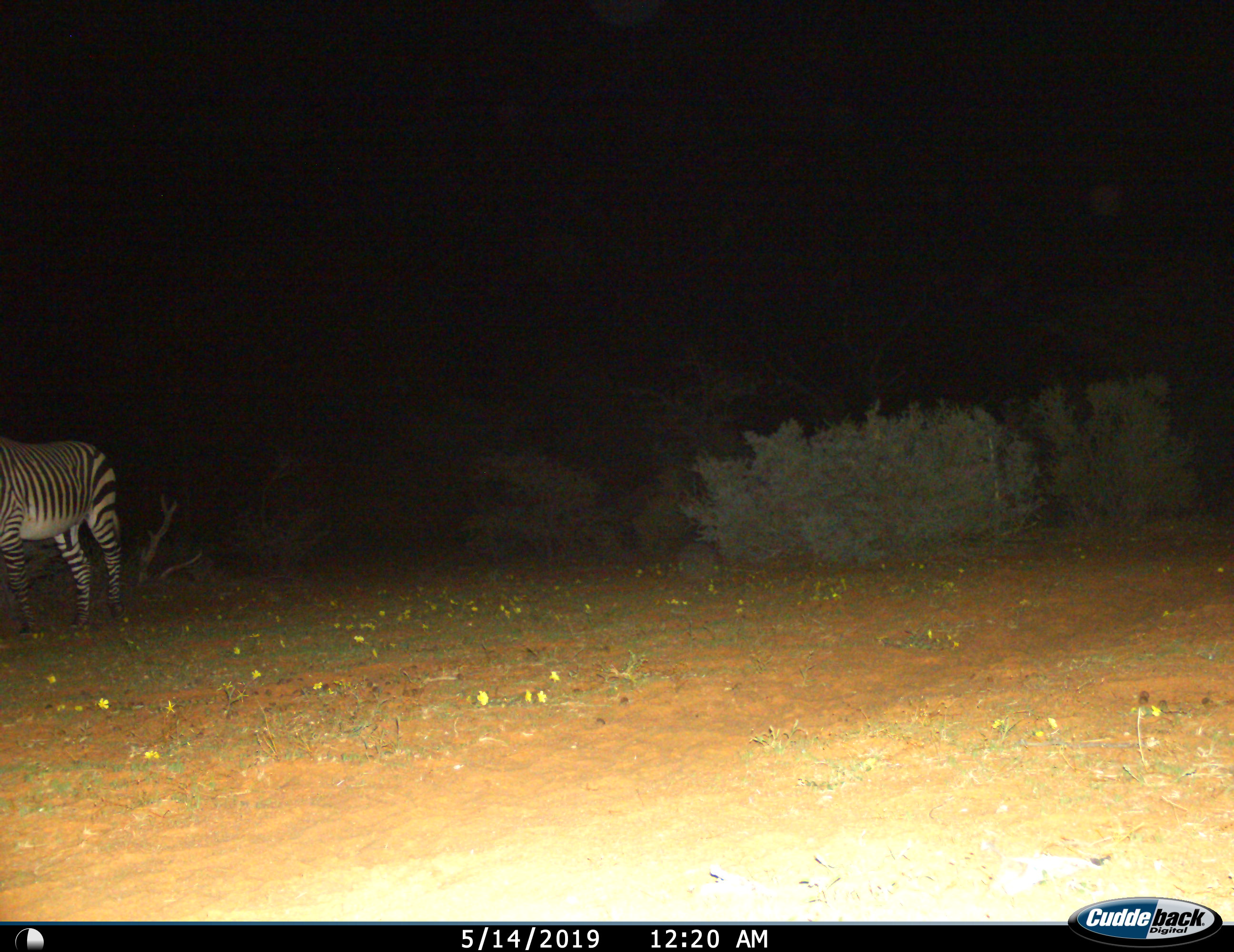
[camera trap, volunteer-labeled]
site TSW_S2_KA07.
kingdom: Animalia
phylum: Chordata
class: Mammalia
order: Perissodactyla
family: Equidae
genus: Equus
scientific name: Equus zebra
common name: mountain zebra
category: zebramountain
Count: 1.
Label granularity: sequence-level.